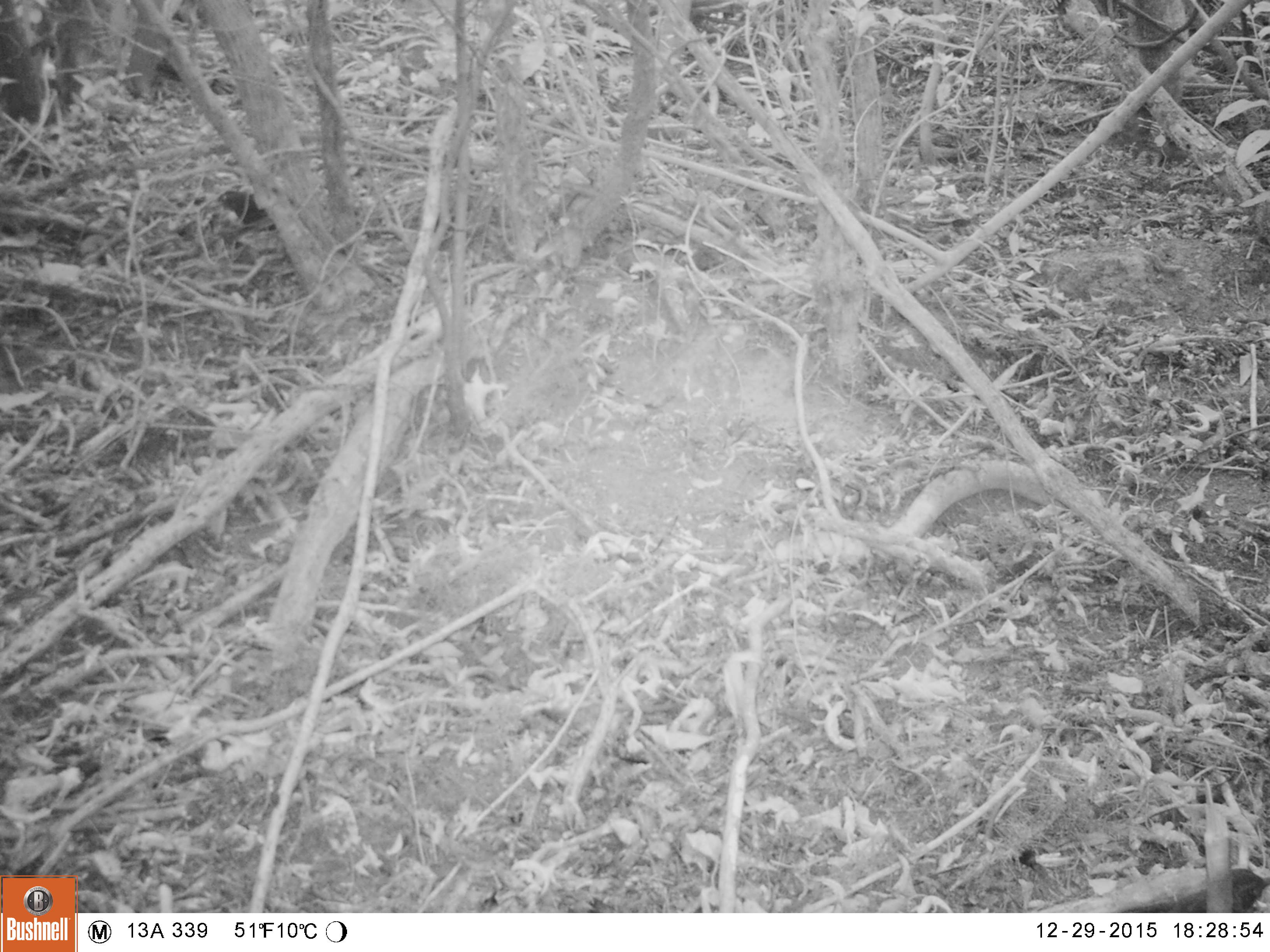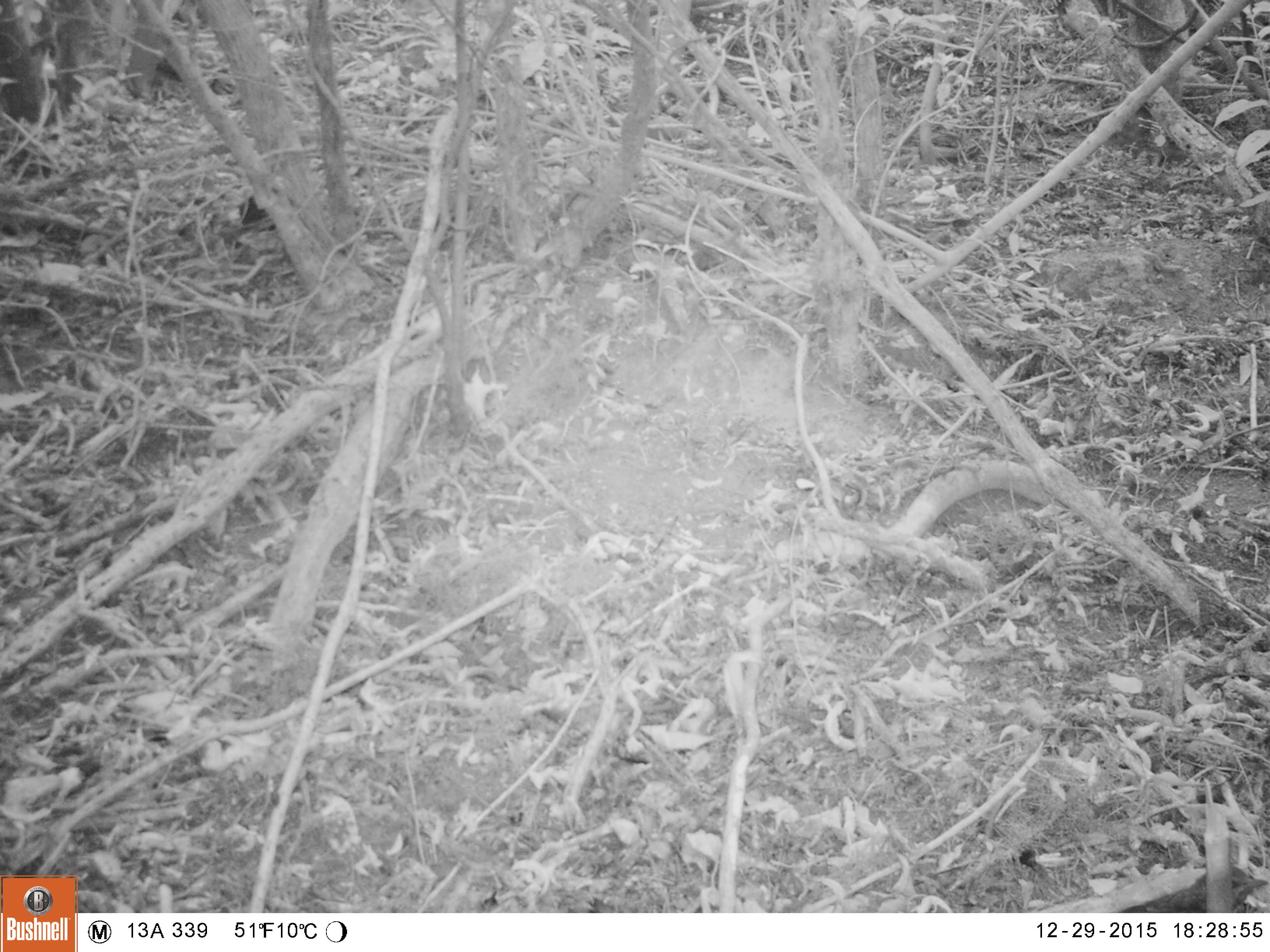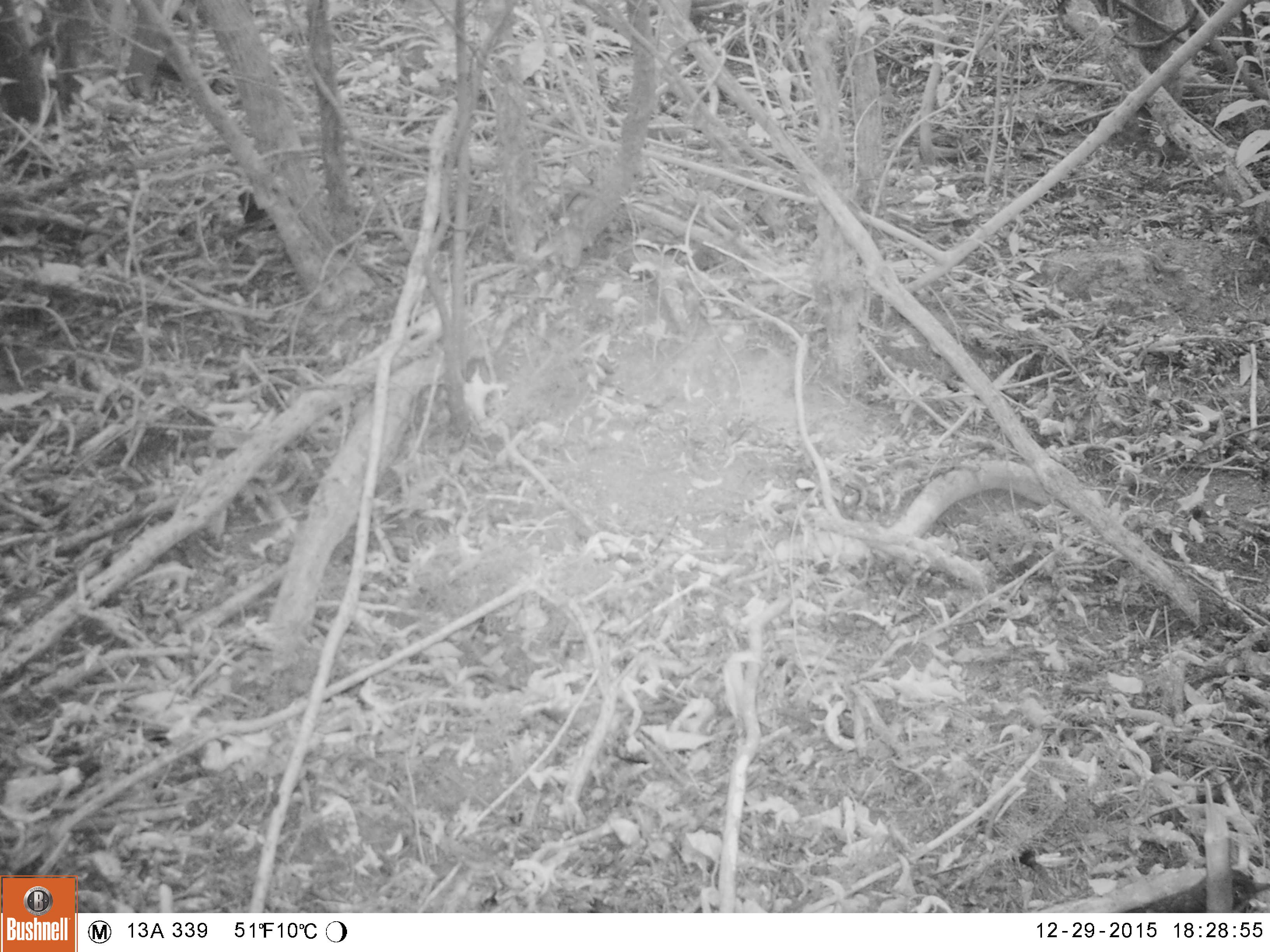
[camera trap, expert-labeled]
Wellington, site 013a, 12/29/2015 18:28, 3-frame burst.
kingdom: Animalia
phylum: Chordata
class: Aves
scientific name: Aves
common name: bird